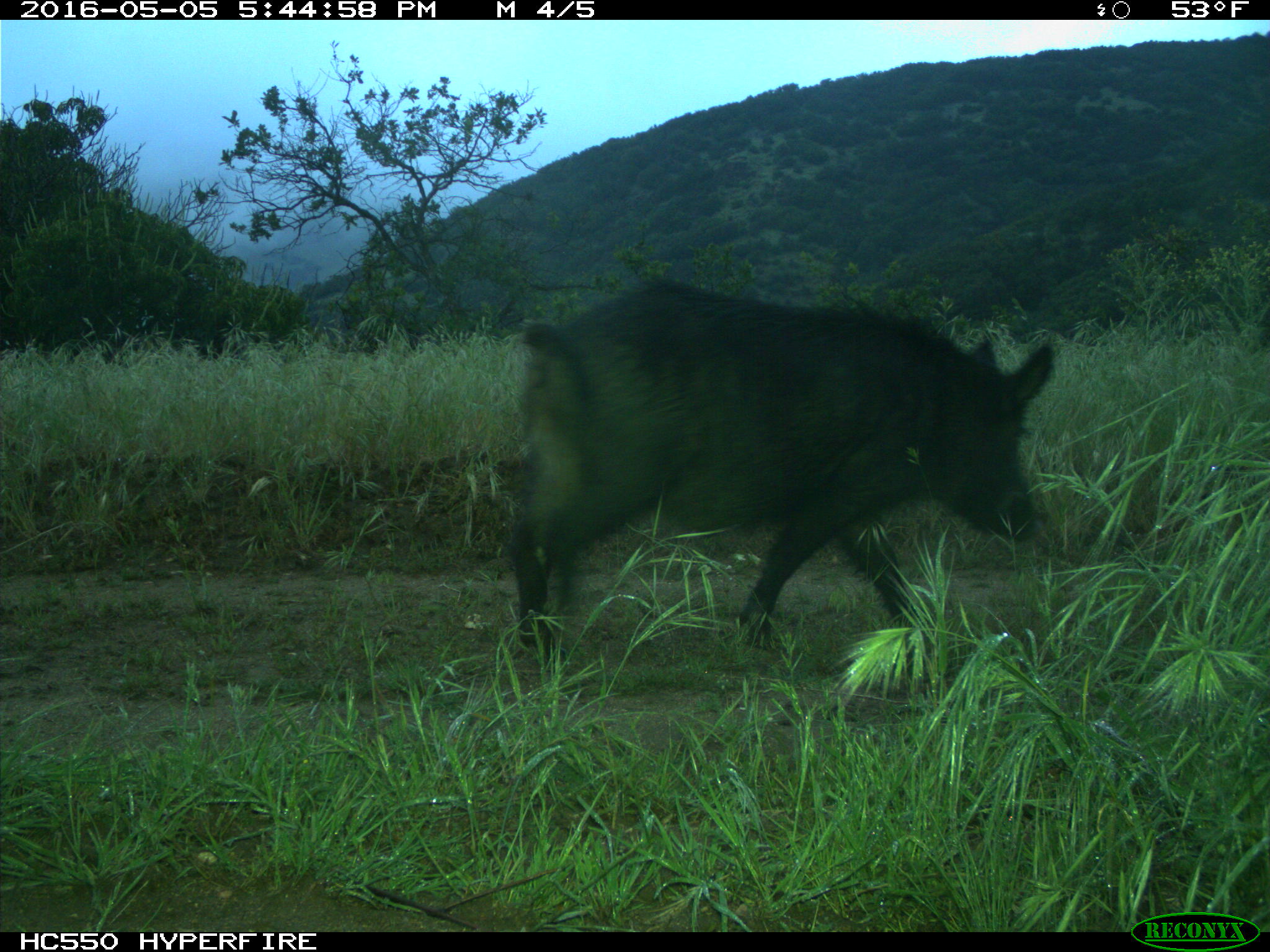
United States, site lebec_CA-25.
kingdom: Animalia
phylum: Chordata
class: Mammalia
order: Artiodactyla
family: Suidae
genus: Sus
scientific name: Sus scrofa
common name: wild boar